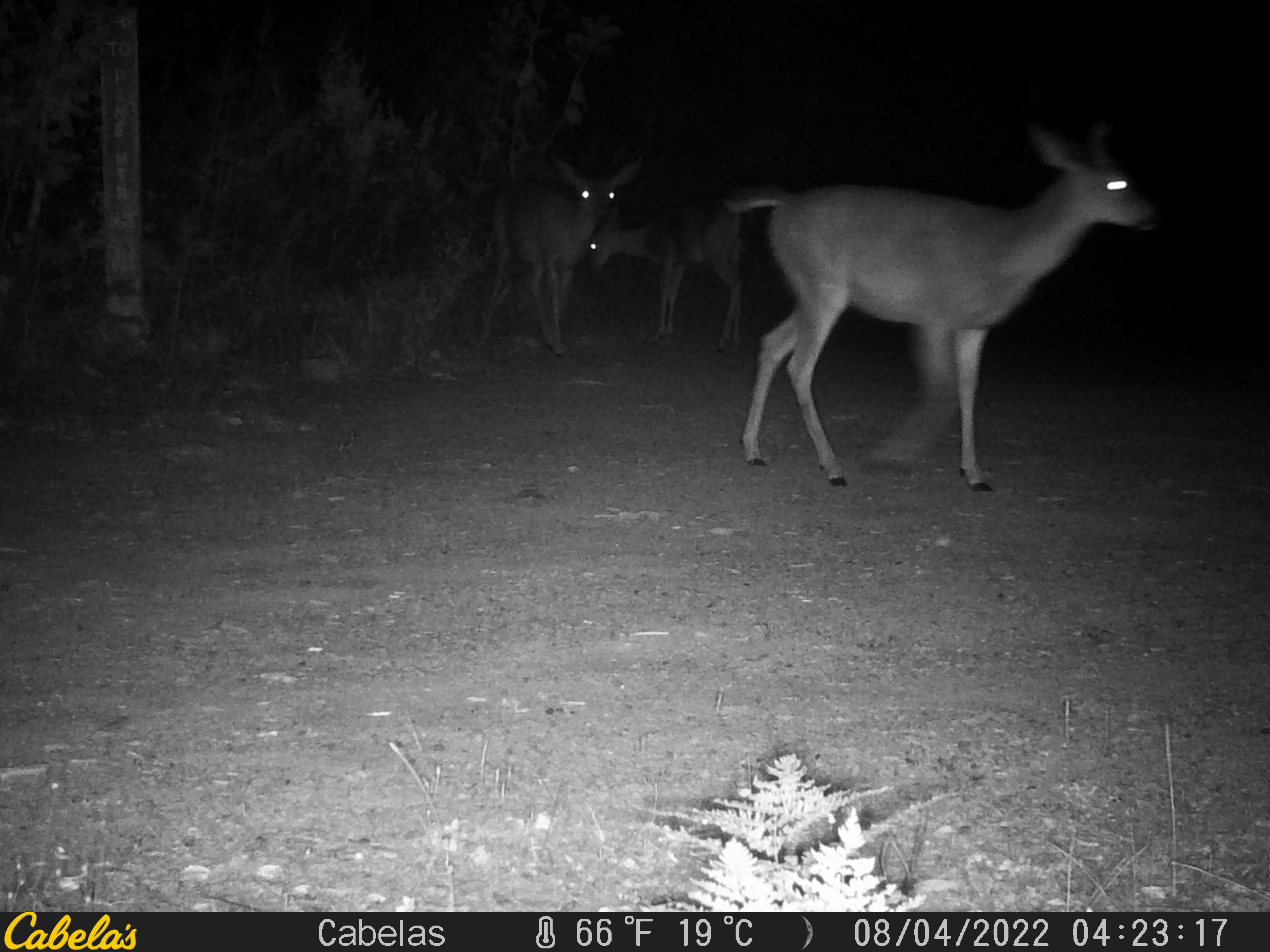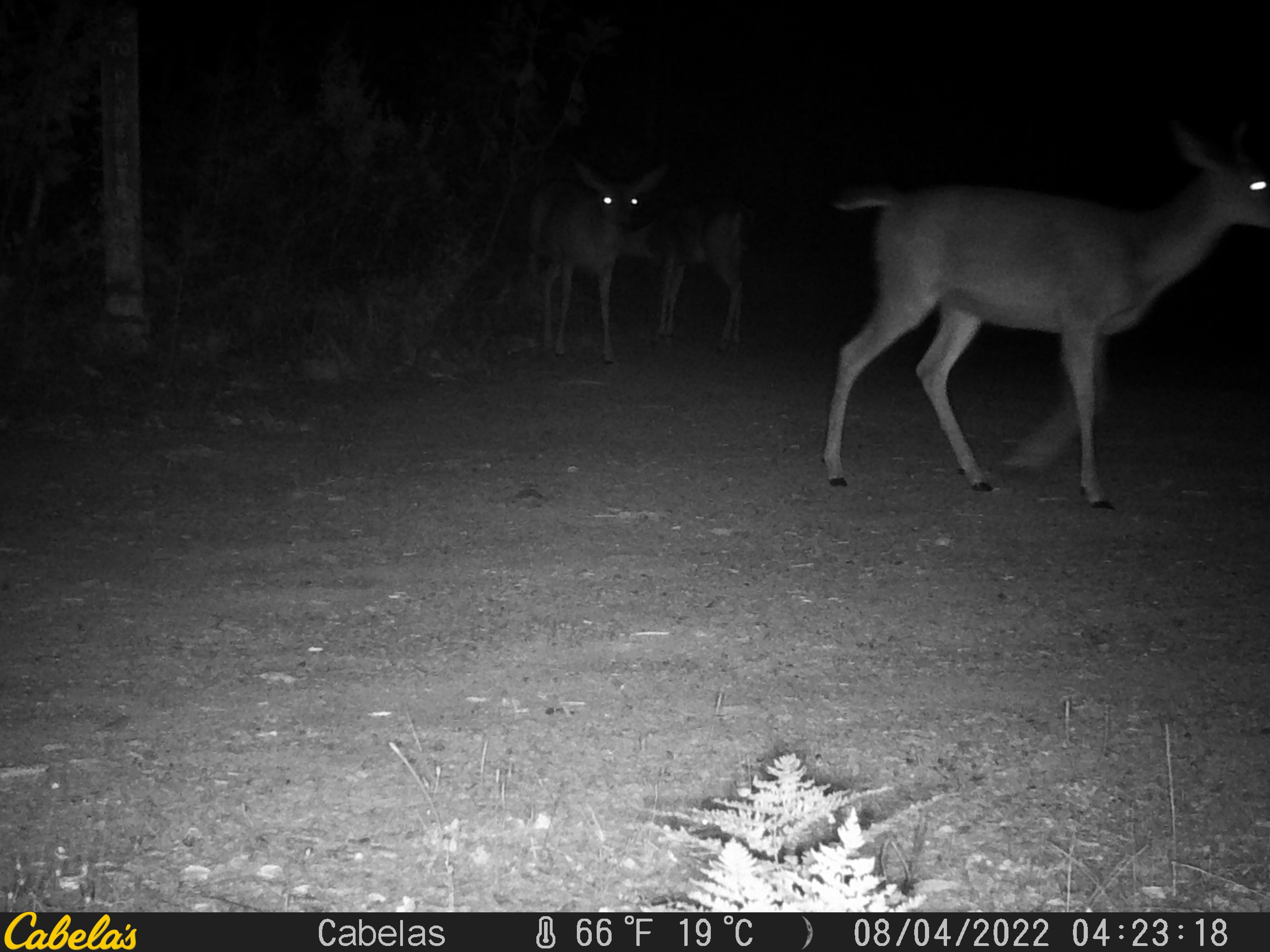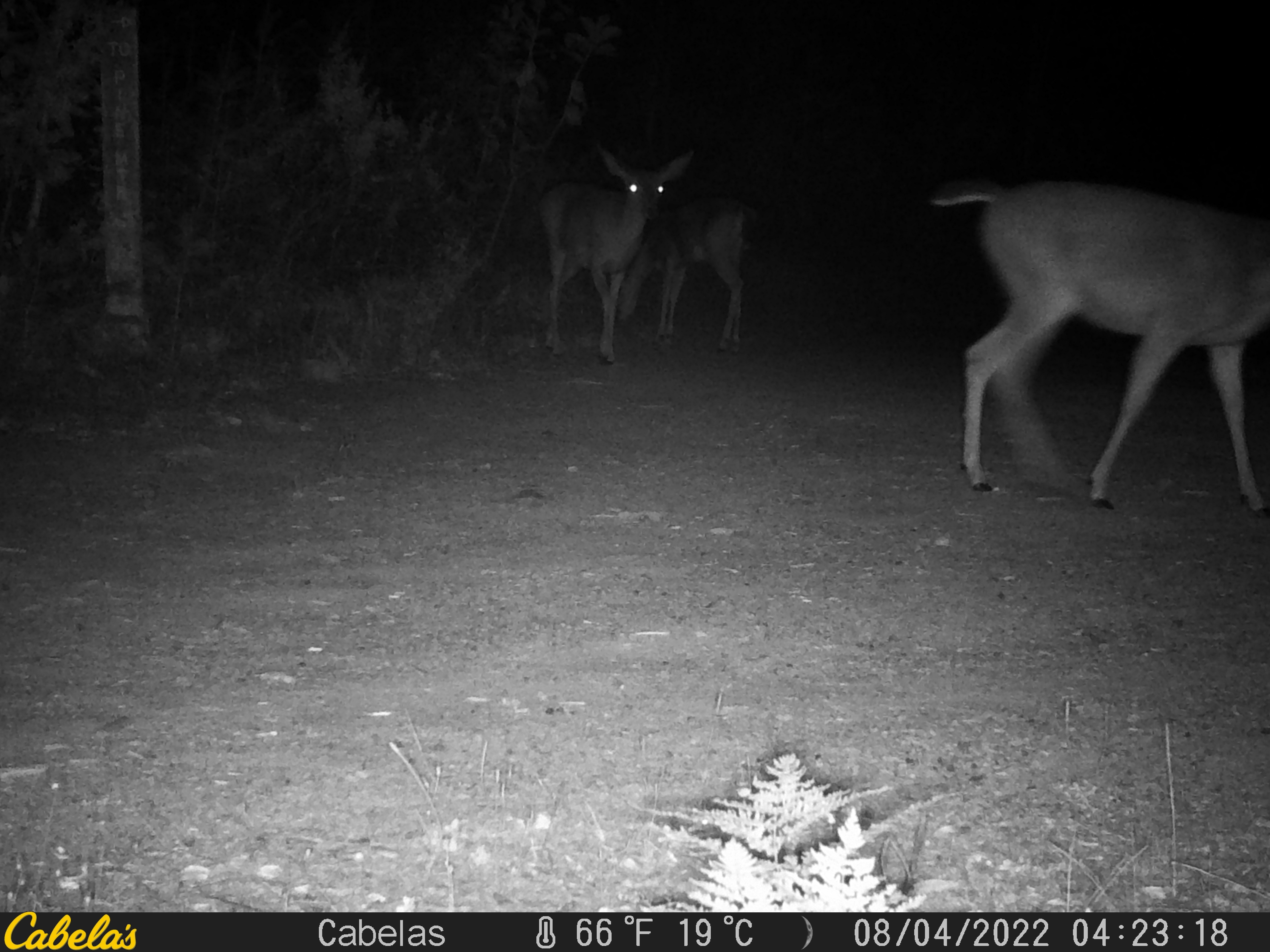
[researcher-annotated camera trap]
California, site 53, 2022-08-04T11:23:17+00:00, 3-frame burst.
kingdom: Animalia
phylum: Chordata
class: Mammalia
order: Artiodactyla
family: Cervidae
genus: Odocoileus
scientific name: Odocoileus hemionus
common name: mule deer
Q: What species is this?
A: Mule deer (Odocoileus hemionus).